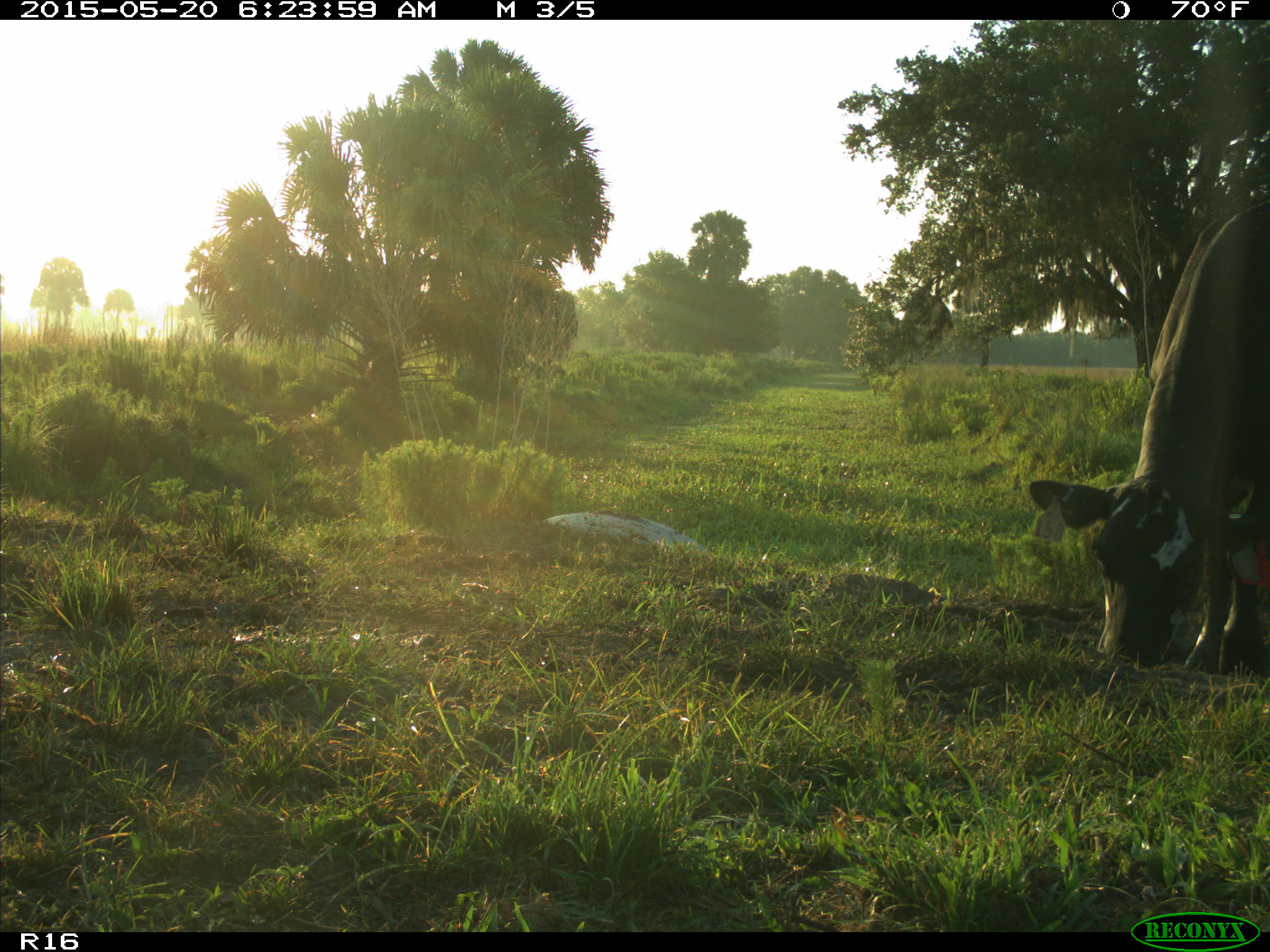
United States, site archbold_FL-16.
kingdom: Animalia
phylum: Chordata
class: Mammalia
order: Artiodactyla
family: Bovidae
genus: Bos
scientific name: Bos taurus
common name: domestic cow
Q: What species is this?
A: Bos taurus (domestic cow).